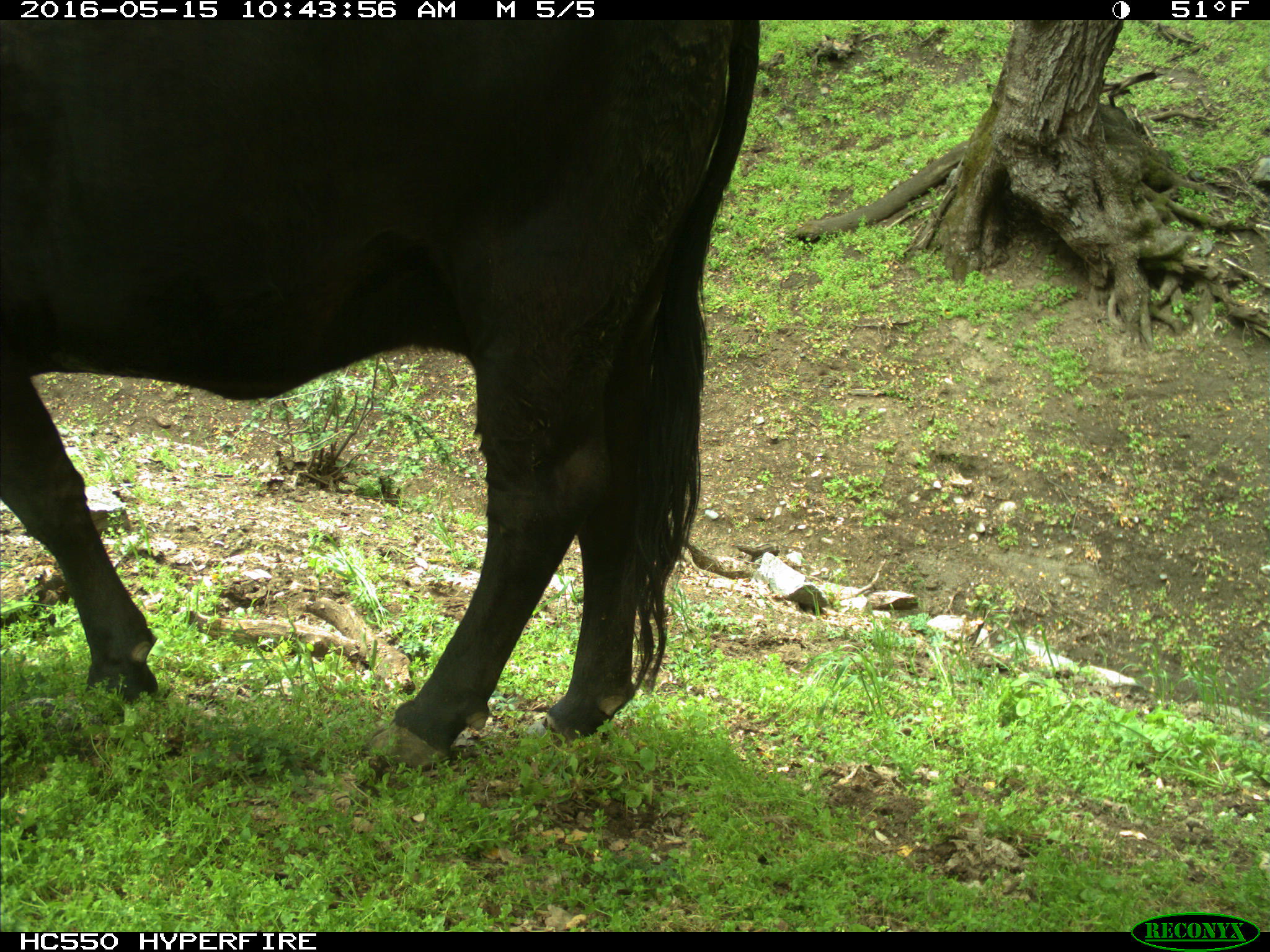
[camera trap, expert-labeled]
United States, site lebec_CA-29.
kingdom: Animalia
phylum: Chordata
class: Mammalia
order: Artiodactyla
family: Bovidae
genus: Bos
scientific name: Bos taurus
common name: domestic cow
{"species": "Bos taurus (domestic cow)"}